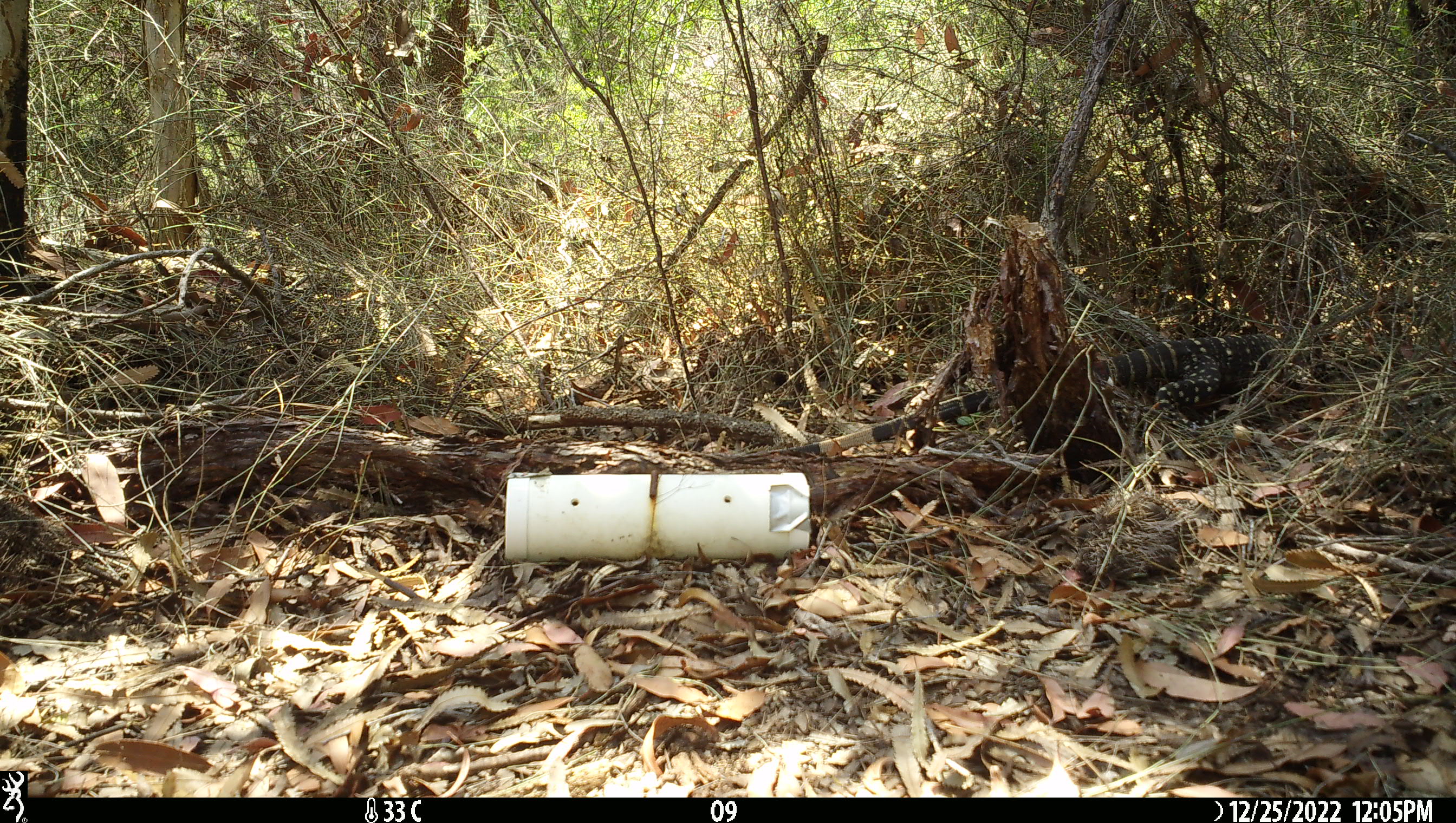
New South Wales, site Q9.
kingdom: Animalia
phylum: Chordata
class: Reptilia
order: Squamata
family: Varanidae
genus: Varanus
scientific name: Varanus varius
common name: lace monitor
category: goanna